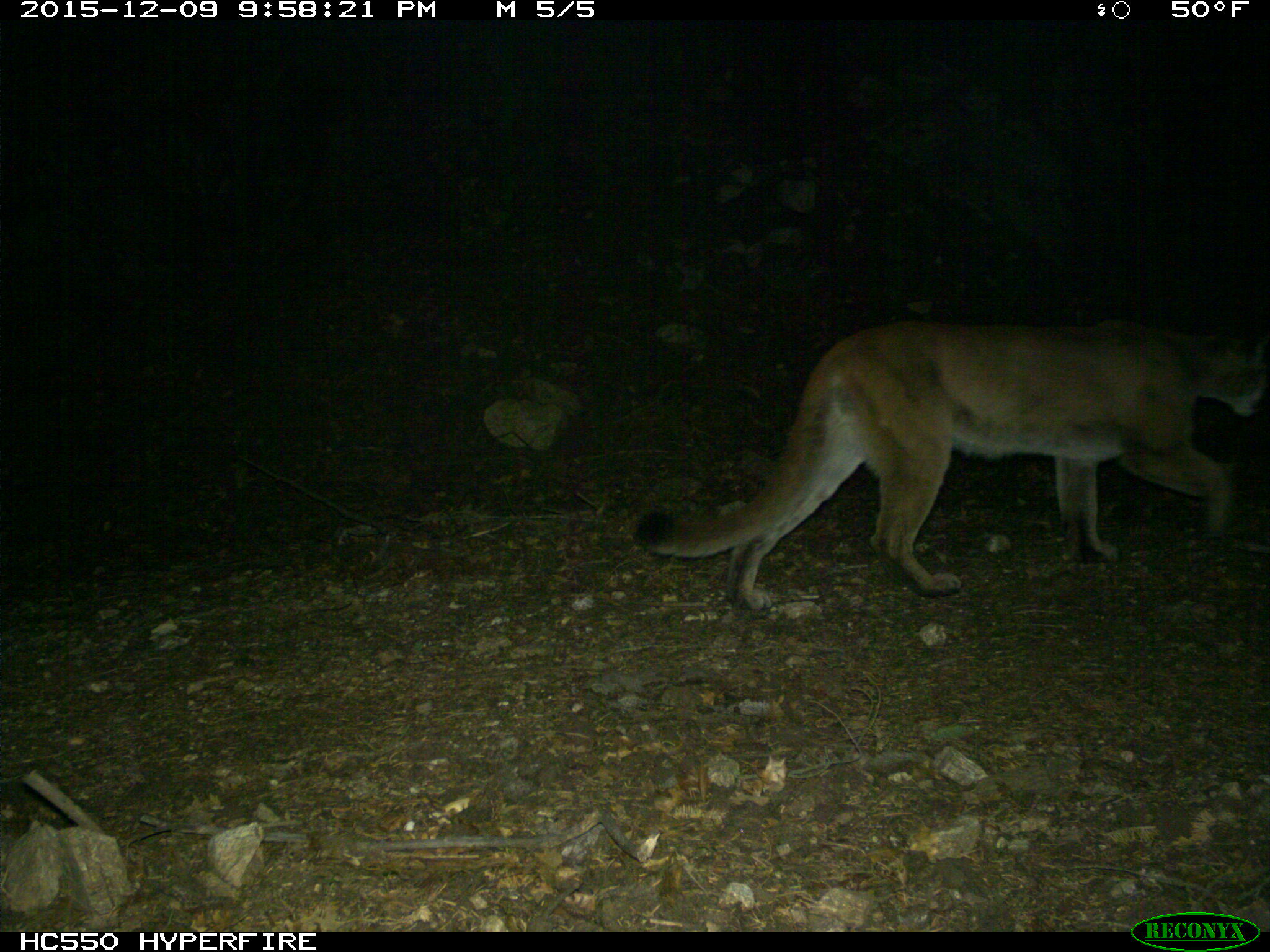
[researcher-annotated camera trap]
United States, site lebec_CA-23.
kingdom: Animalia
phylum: Chordata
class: Mammalia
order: Carnivora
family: Felidae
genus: Puma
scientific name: Puma concolor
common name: mountain lion